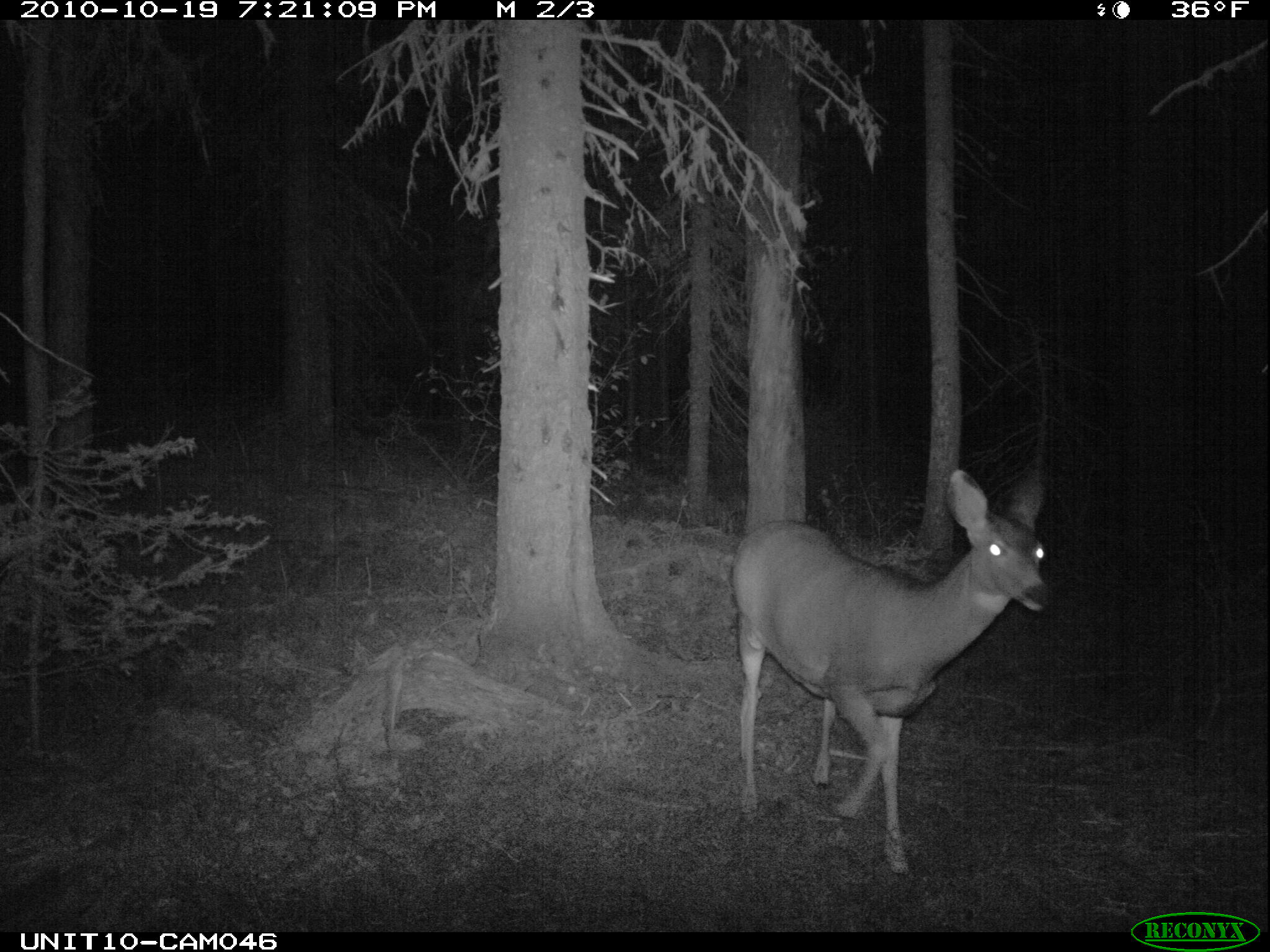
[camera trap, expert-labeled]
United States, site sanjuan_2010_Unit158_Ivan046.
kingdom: Animalia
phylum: Chordata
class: Mammalia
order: Artiodactyla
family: Cervidae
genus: Odocoileus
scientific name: Odocoileus hemionus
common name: mule deer